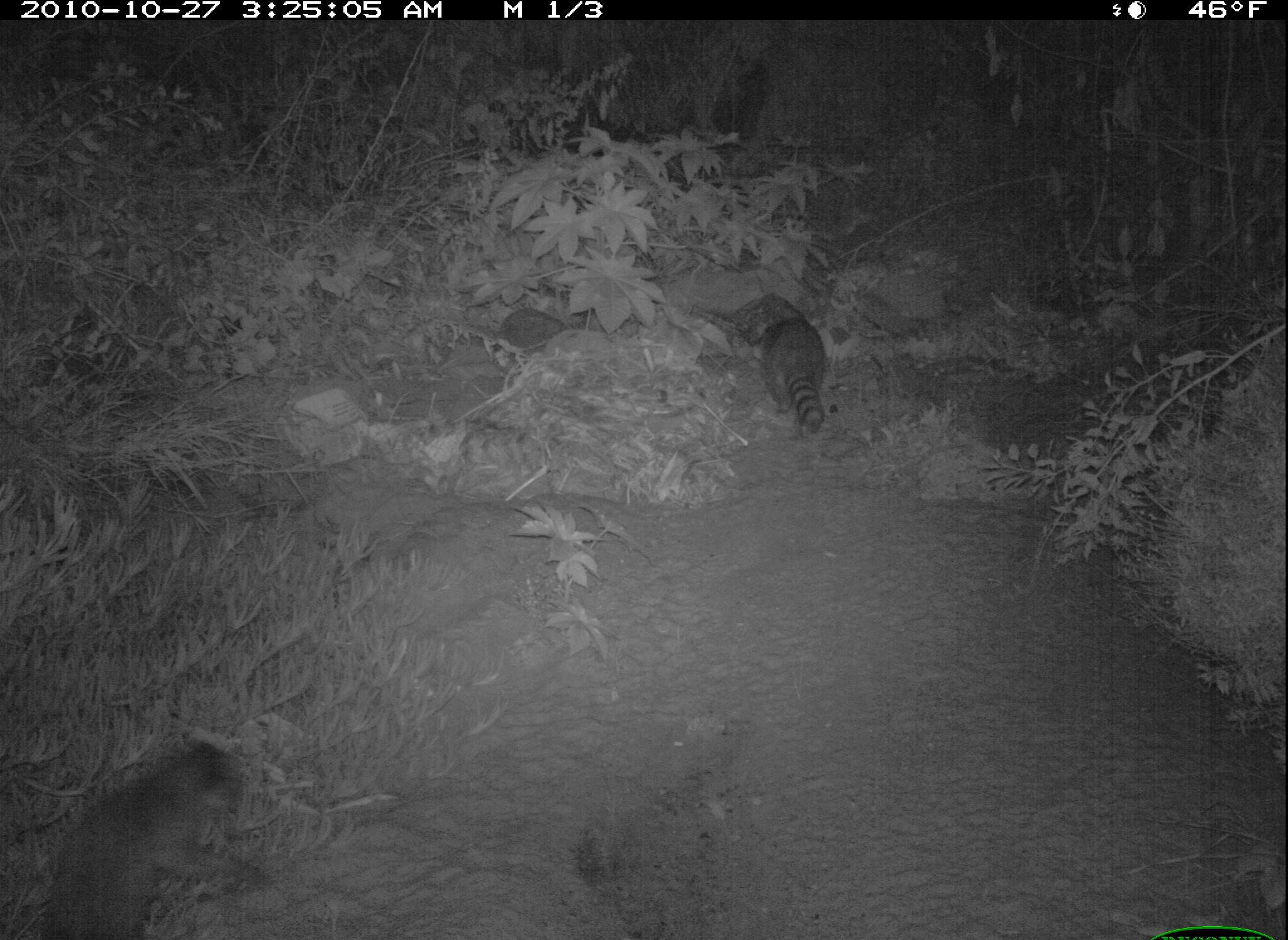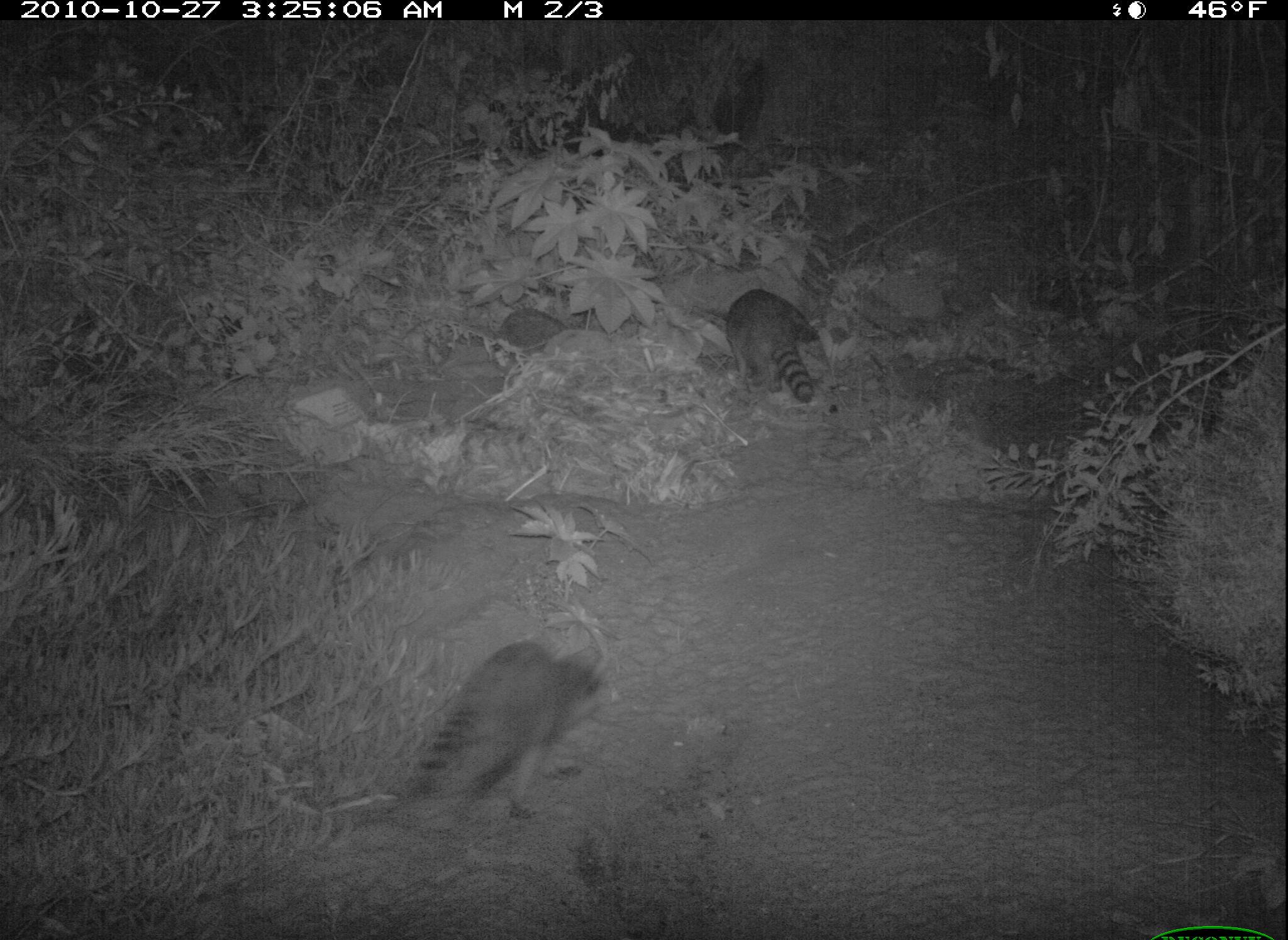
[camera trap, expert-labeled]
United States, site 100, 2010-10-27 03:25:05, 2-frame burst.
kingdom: Animalia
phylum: Chordata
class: Mammalia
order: Carnivora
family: Procyonidae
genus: Procyon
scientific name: Procyon lotor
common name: raccoon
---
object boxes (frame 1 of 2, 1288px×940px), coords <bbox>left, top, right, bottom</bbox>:
raccoon: <bbox>35, 725, 287, 940</bbox>; <bbox>716, 283, 853, 445</bbox>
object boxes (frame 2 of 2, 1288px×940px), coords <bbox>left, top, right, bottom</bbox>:
raccoon: <bbox>375, 631, 618, 828</bbox>; <bbox>700, 283, 840, 428</bbox>